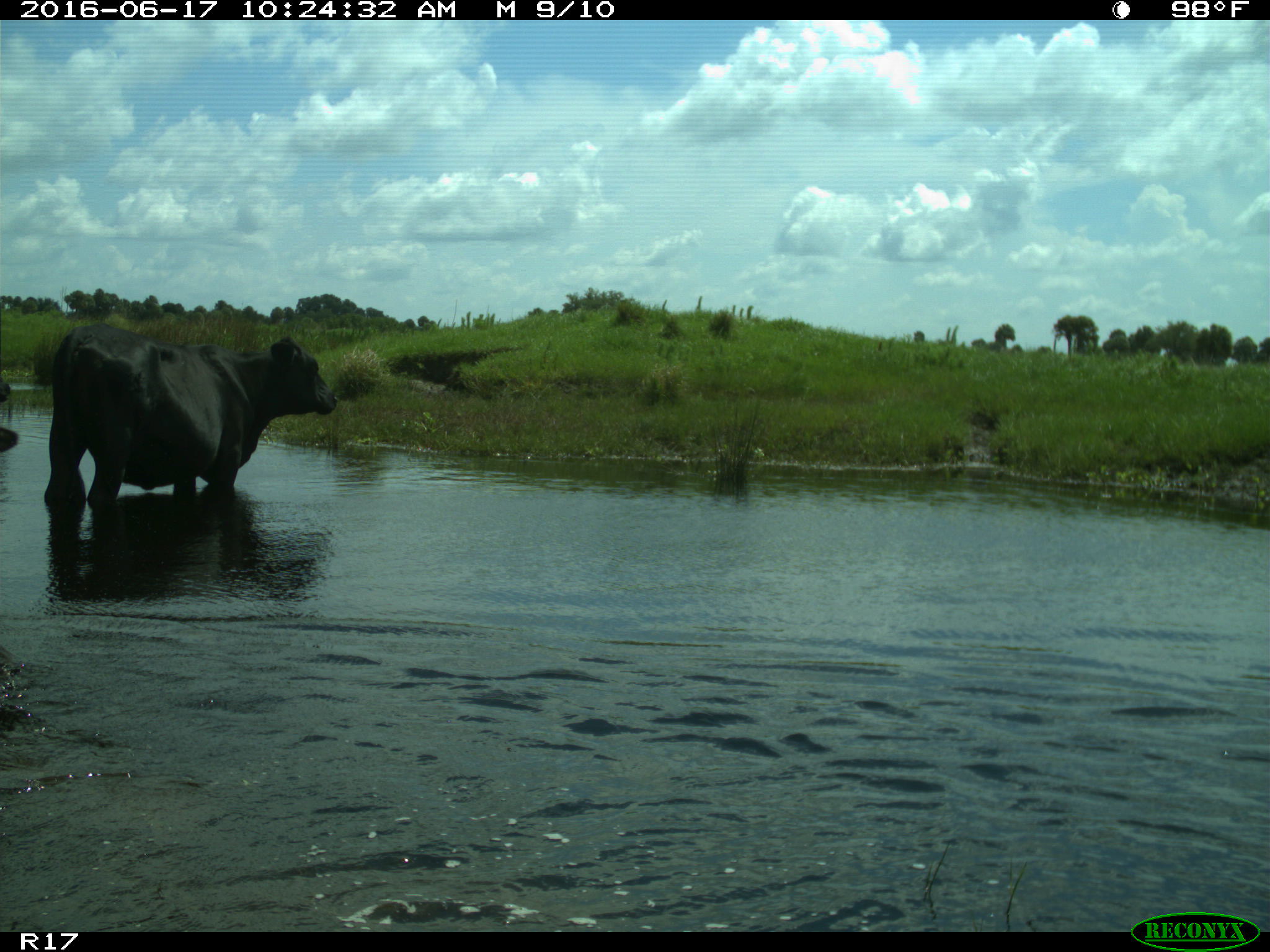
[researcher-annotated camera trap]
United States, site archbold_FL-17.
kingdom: Animalia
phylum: Chordata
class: Mammalia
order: Artiodactyla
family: Bovidae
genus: Bos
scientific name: Bos taurus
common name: domestic cow